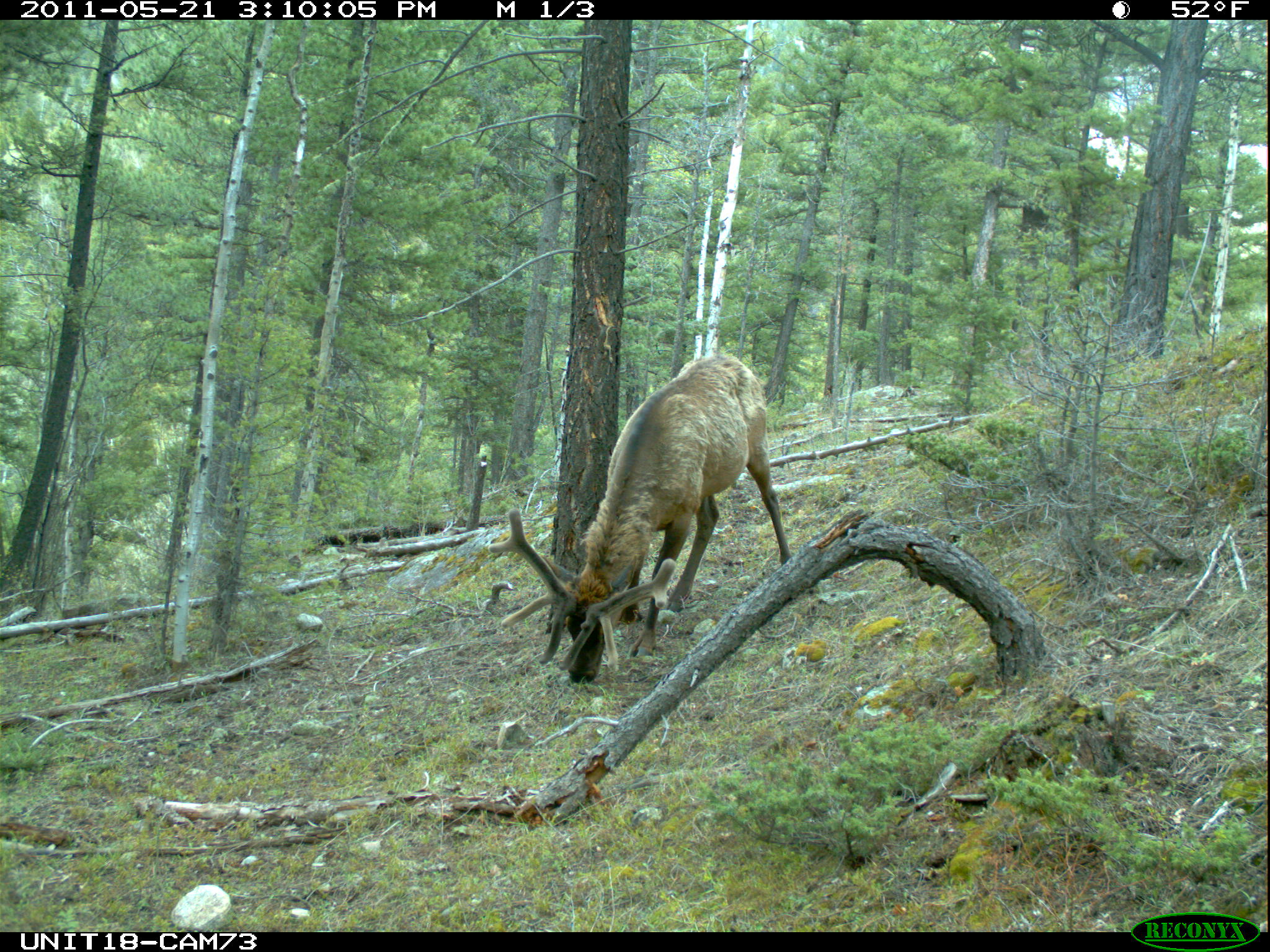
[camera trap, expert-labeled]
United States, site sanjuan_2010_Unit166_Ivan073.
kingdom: Animalia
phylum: Chordata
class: Mammalia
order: Artiodactyla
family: Cervidae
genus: Cervus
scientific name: Cervus elaphus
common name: red deer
Cervus elaphus (red deer).